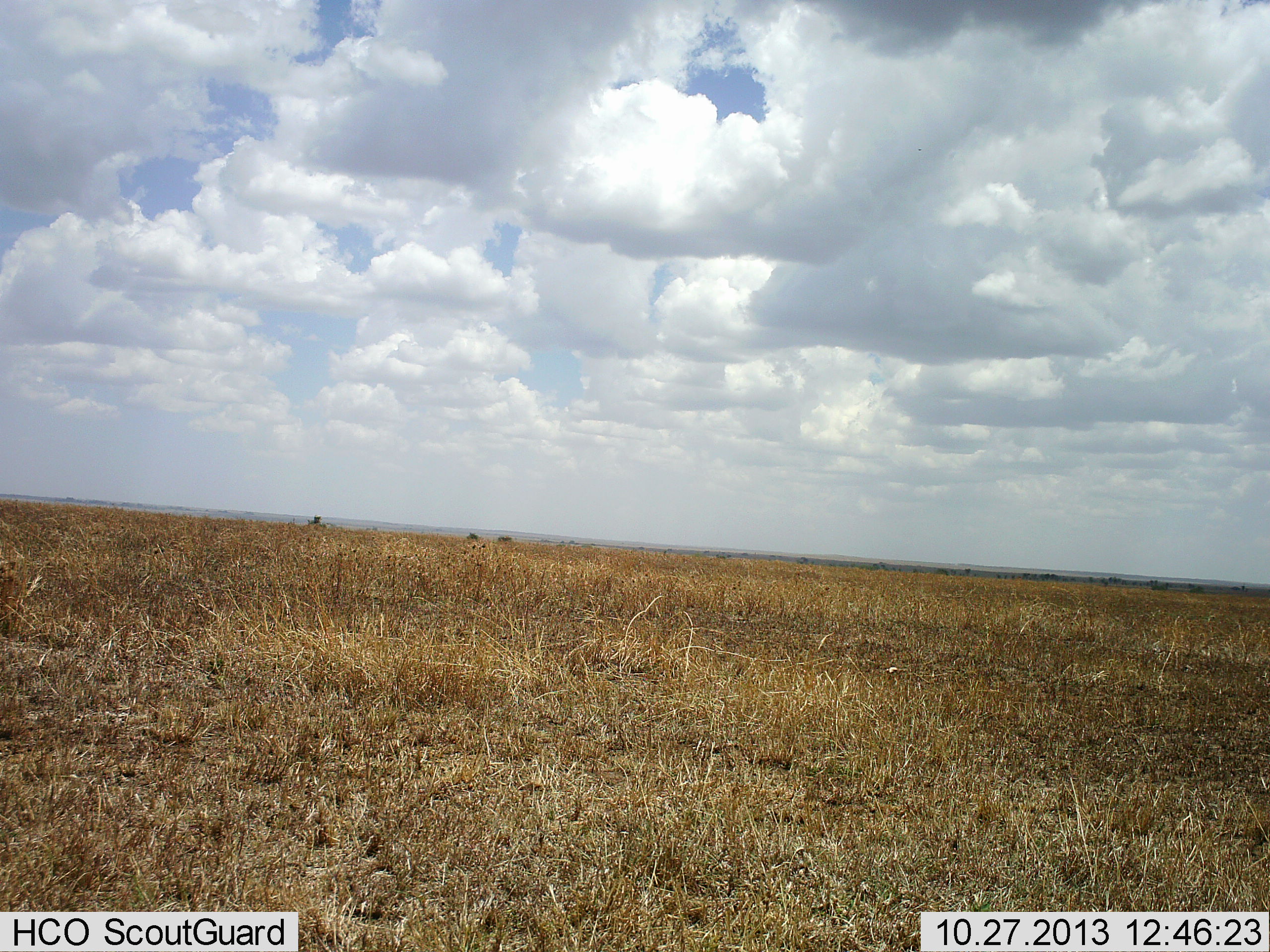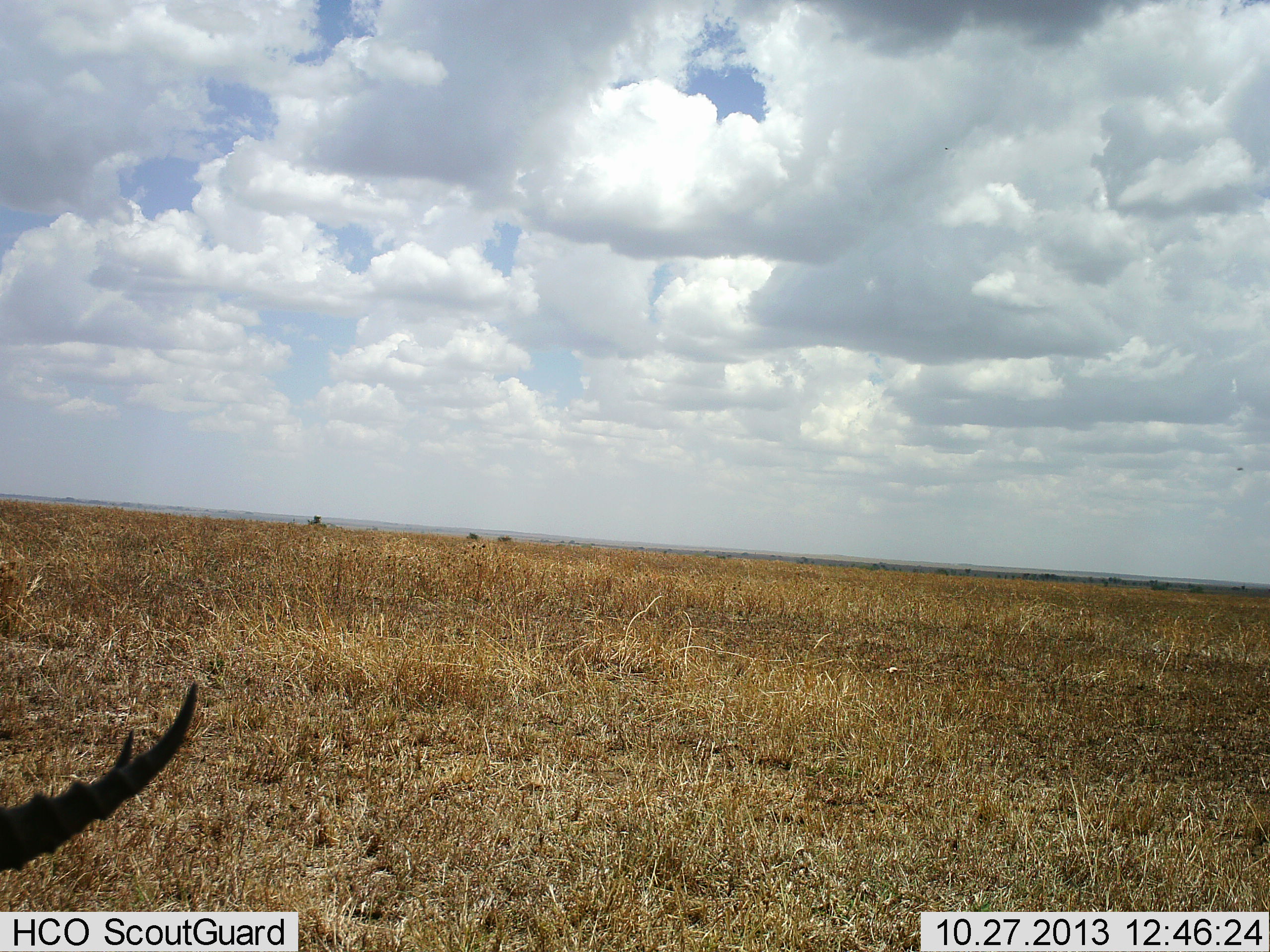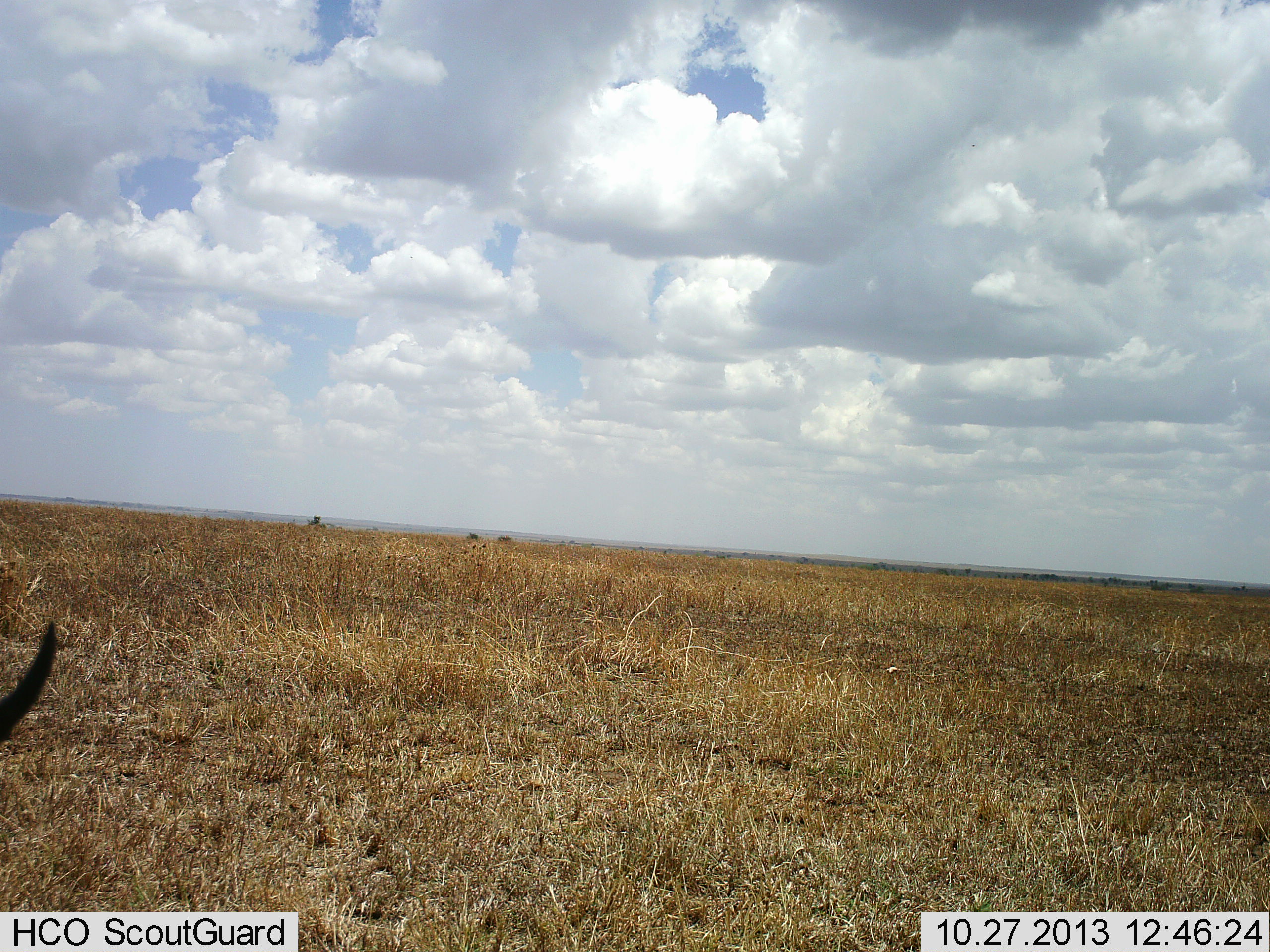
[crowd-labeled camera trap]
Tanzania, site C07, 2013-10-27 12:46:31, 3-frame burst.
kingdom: Animalia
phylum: Chordata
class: Mammalia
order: Artiodactyla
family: Bovidae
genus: Eudorcas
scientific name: Eudorcas thomsonii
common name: thomson's gazelle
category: gazellethomsons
Gazellethomsons (thomson's gazelle) (Eudorcas thomsonii), count 1. Behavior (volunteer vote fractions): standing 60%, resting 10%, moving 10%, interacting 0%. Young present (vote fraction): 0%. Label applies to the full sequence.